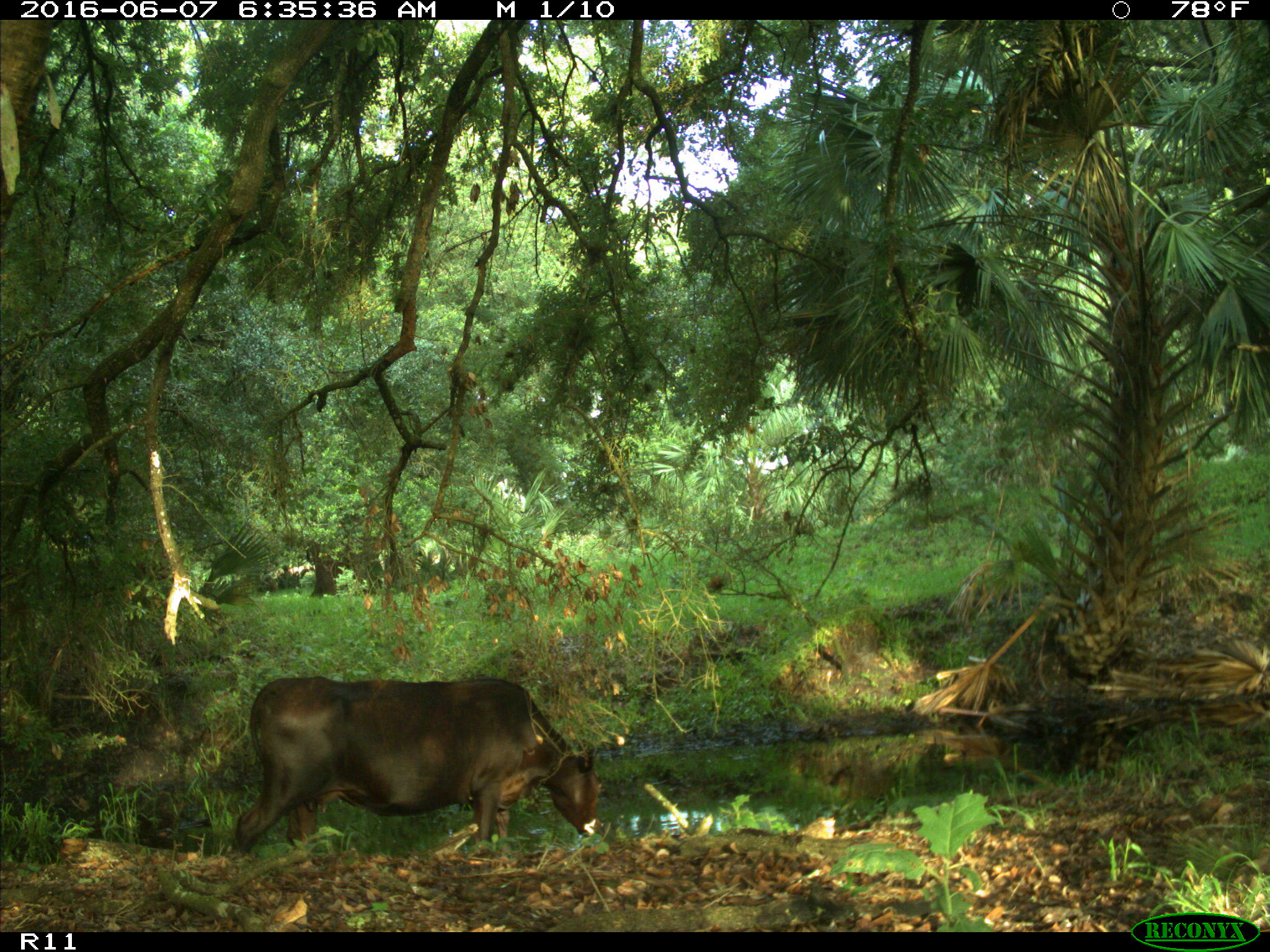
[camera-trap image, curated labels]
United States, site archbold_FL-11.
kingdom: Animalia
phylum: Chordata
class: Mammalia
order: Artiodactyla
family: Bovidae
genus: Bos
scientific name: Bos taurus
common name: domestic cow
Bos taurus (domestic cow).